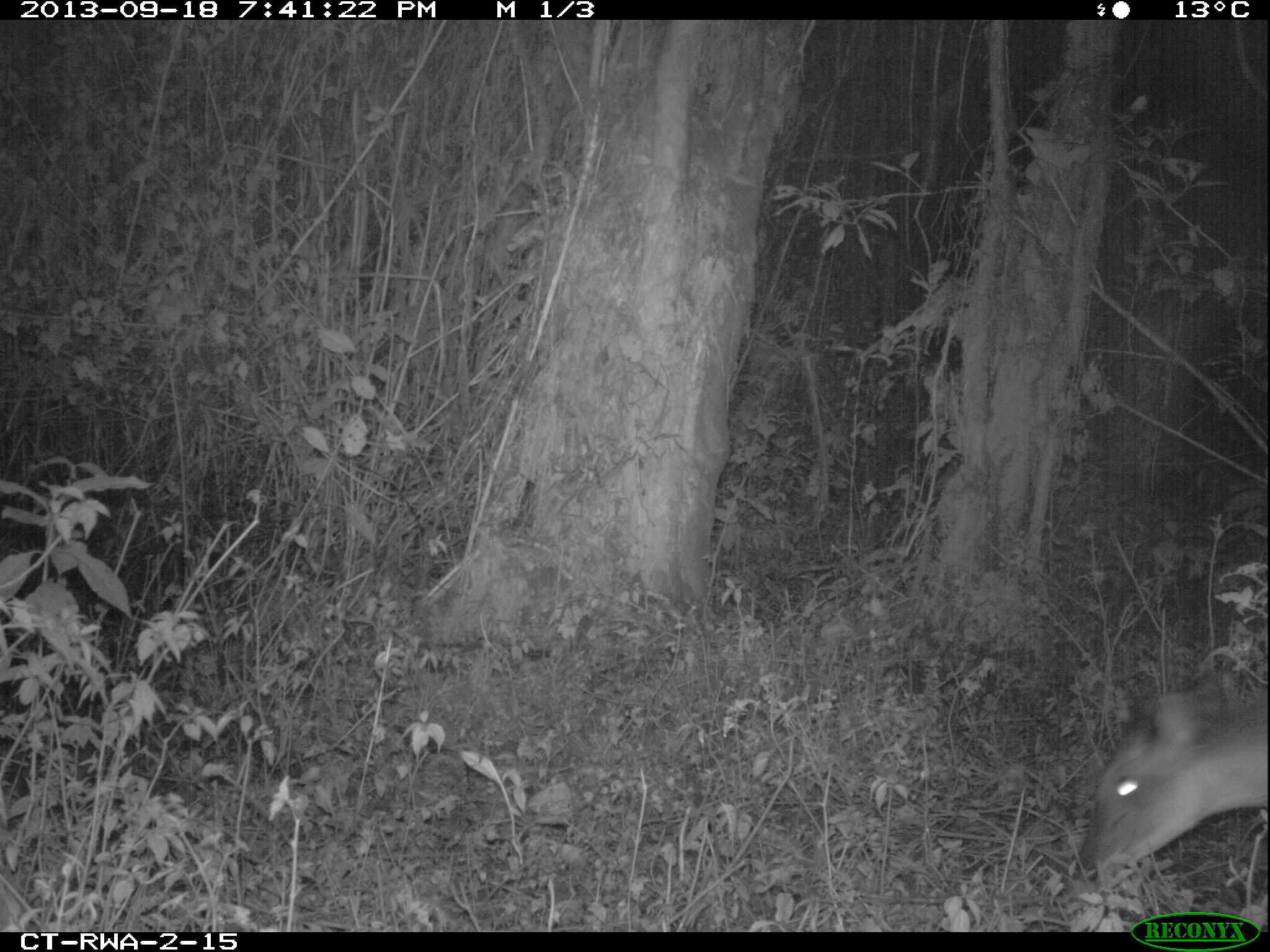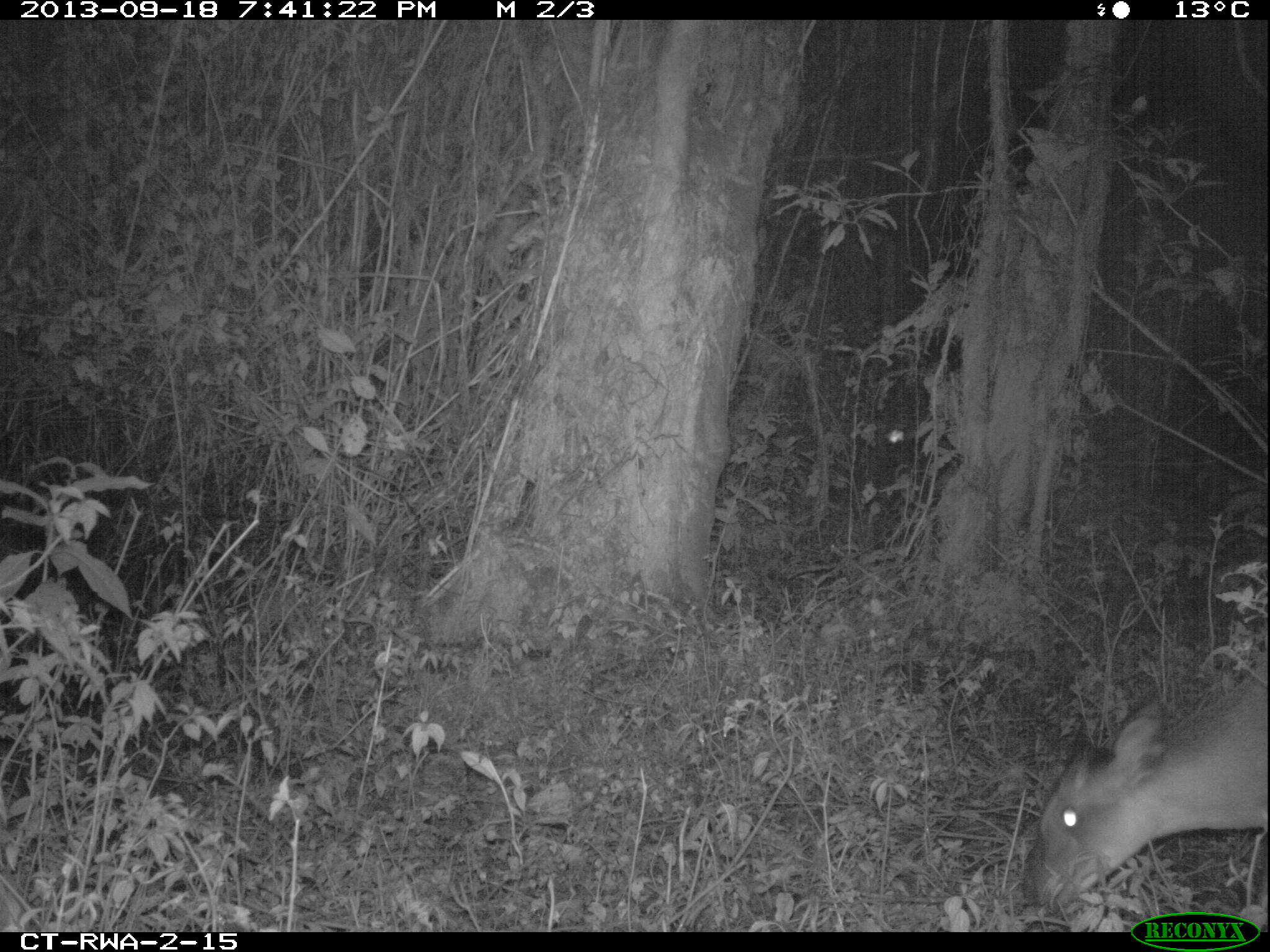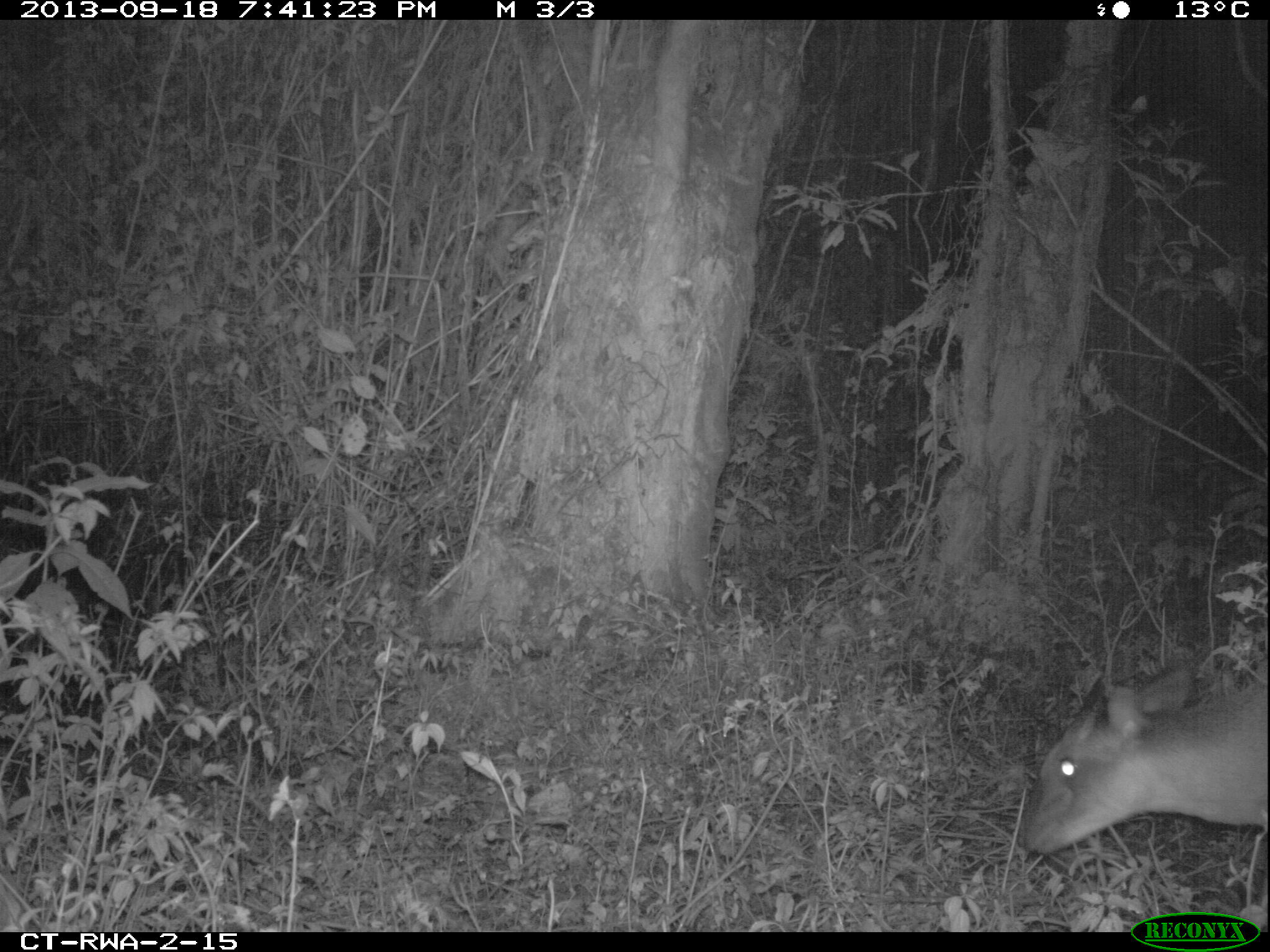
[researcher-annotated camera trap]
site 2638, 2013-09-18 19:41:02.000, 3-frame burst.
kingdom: Animalia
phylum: Chordata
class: Mammalia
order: Artiodactyla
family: Bovidae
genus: Cephalophus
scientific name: Cephalophus nigrifrons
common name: black-fronted duiker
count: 1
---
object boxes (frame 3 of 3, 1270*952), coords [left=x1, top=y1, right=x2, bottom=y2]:
cephalophus nigrifrons: [left=1020, top=678, right=1270, bottom=855]